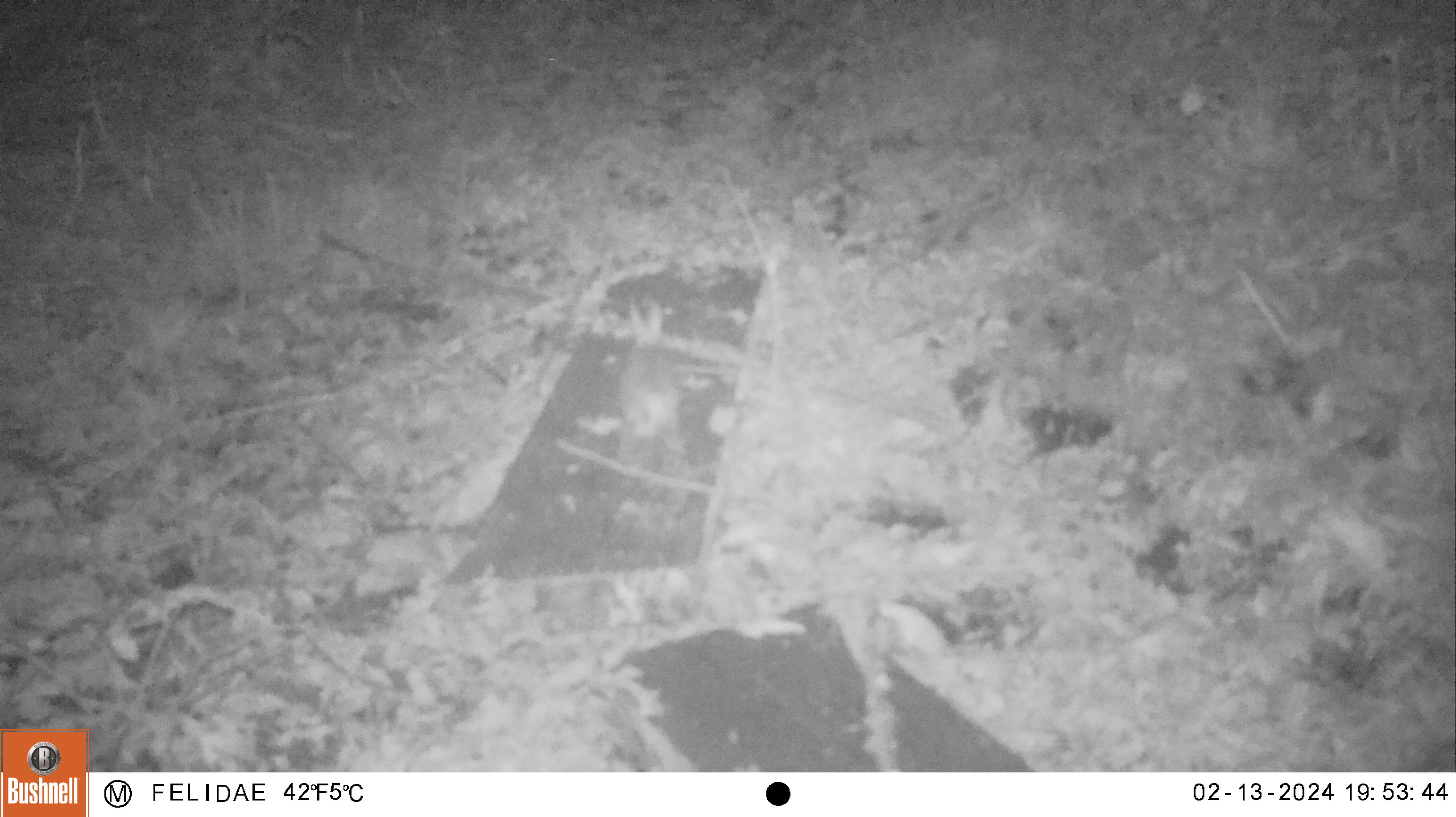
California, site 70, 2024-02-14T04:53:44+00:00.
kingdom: Animalia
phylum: Chordata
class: Mammalia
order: Carnivora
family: Mephitidae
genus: Mephitis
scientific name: Mephitis mephitis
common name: striped skunk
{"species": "striped skunk (Mephitis mephitis)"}